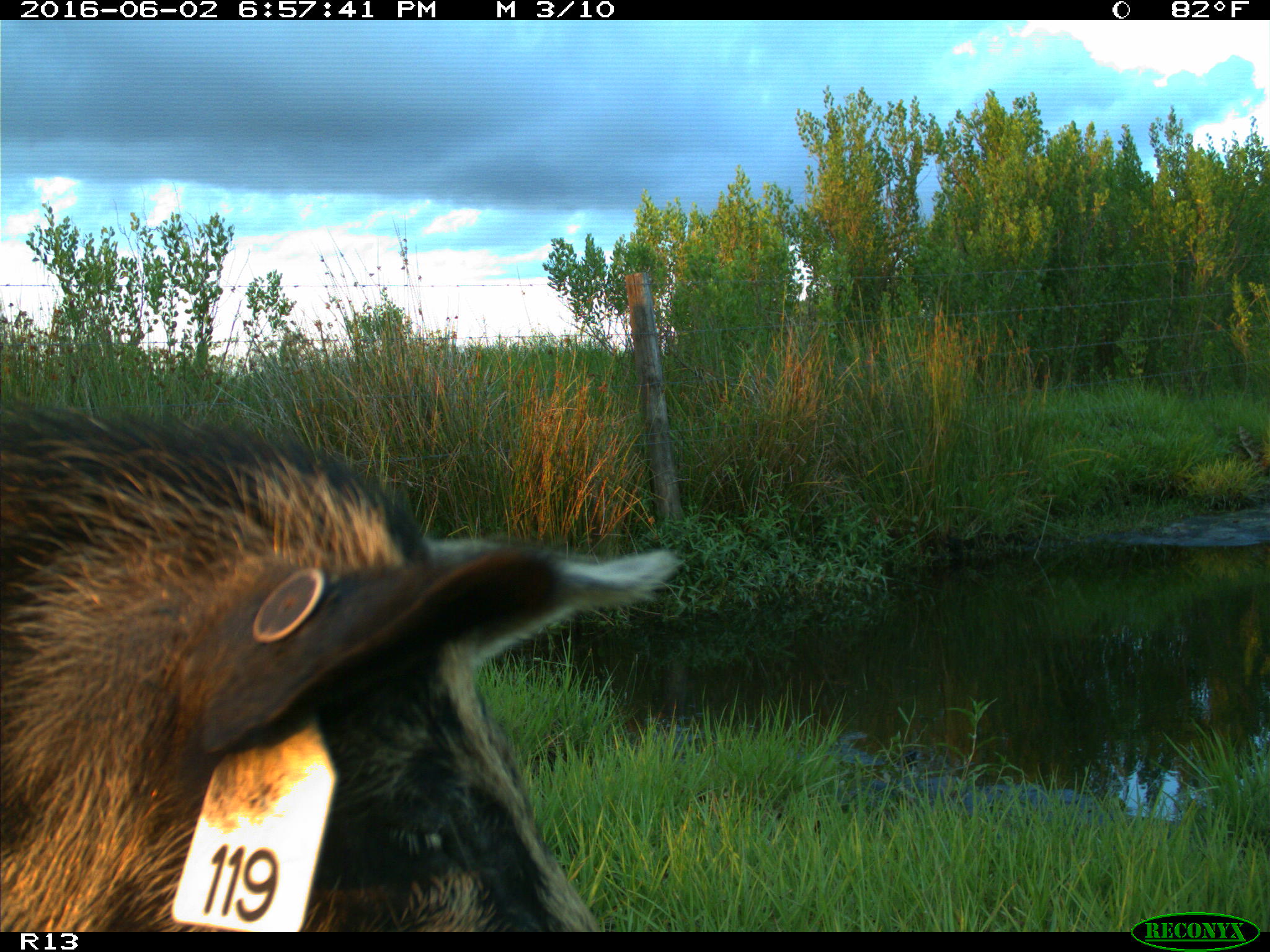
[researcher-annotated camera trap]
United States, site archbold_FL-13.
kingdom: Animalia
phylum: Chordata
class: Mammalia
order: Artiodactyla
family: Suidae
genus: Sus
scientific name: Sus scrofa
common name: wild boar